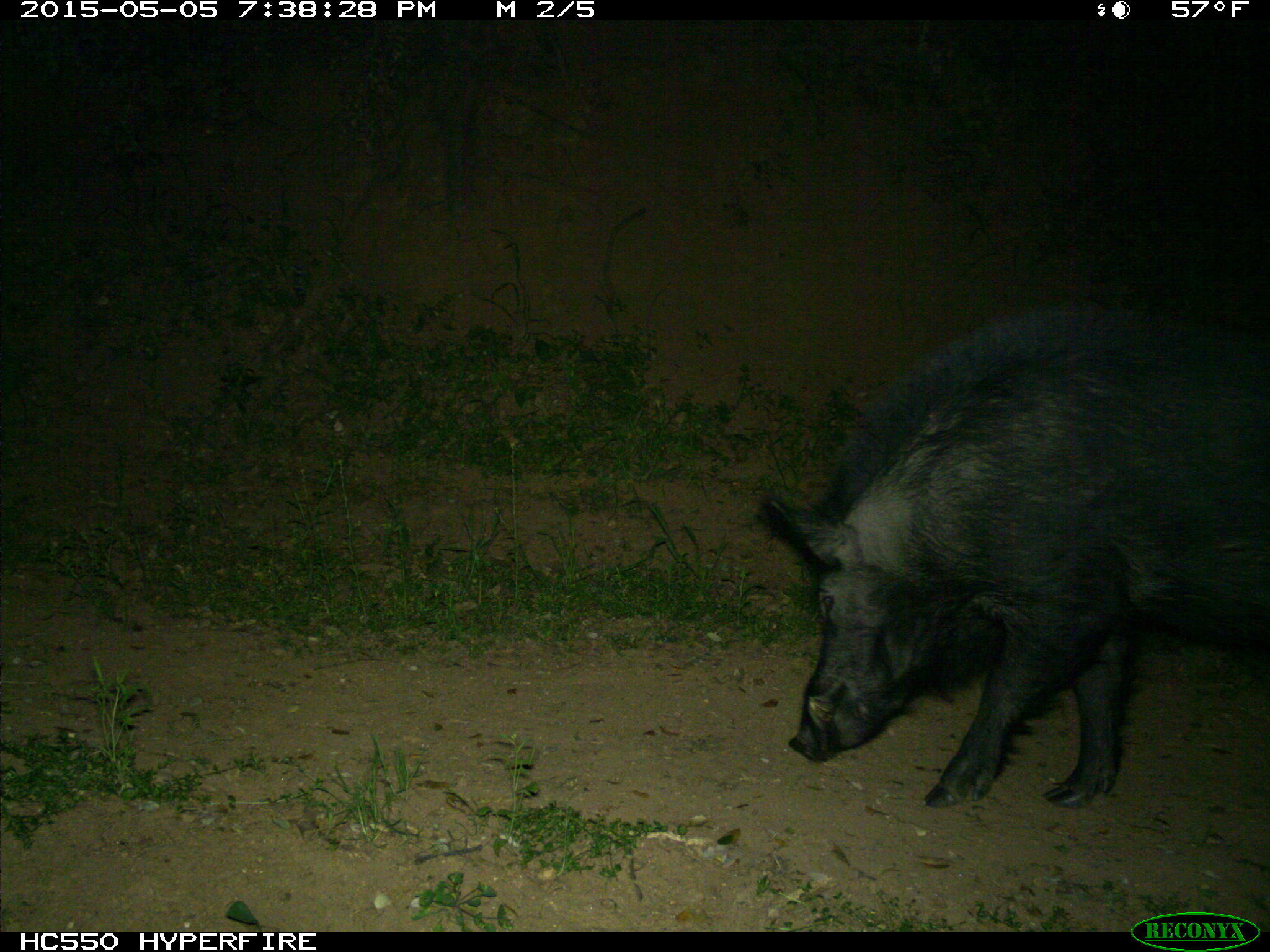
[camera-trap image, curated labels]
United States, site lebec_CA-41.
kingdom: Animalia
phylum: Chordata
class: Mammalia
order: Artiodactyla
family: Suidae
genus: Sus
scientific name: Sus scrofa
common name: wild boar